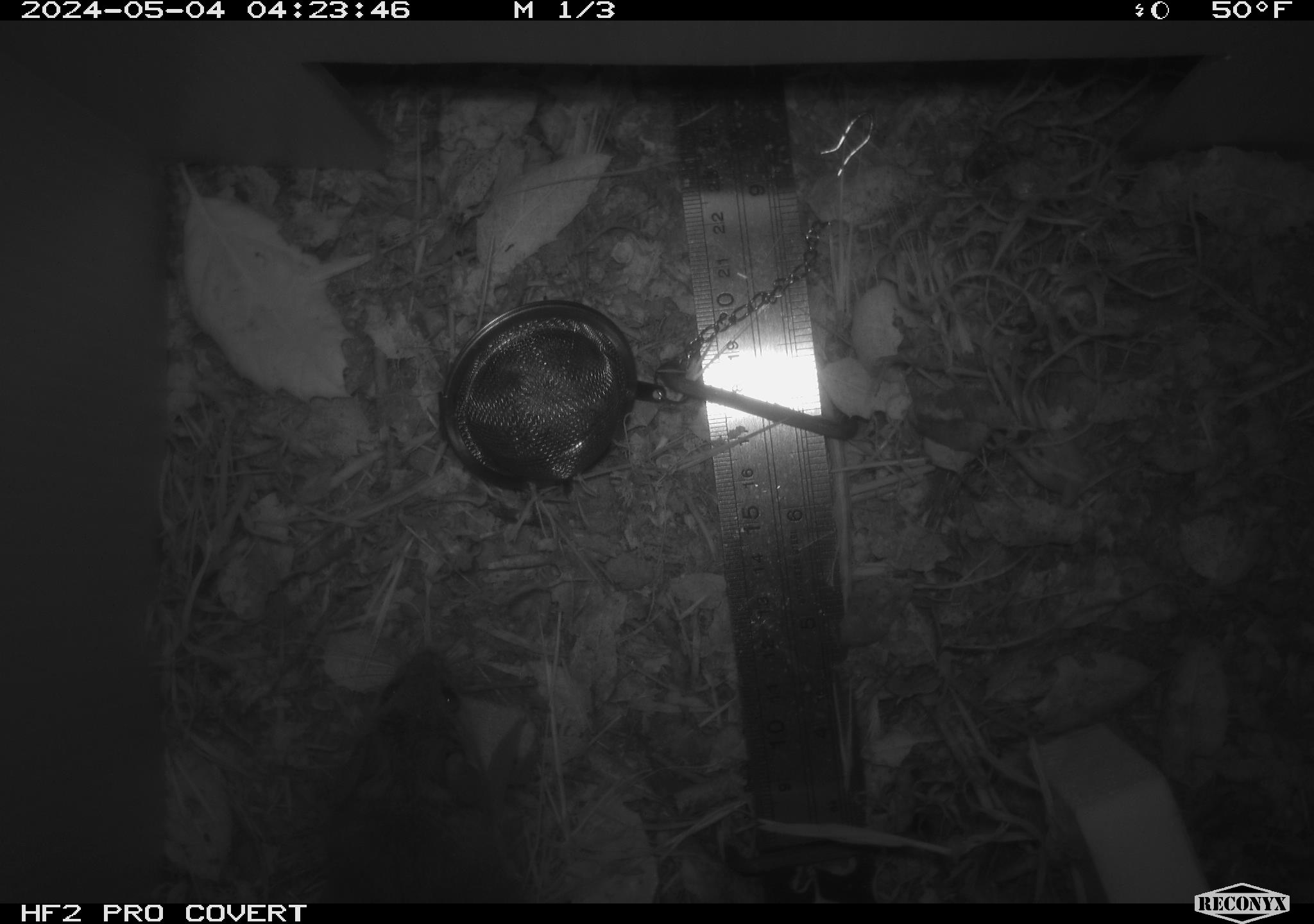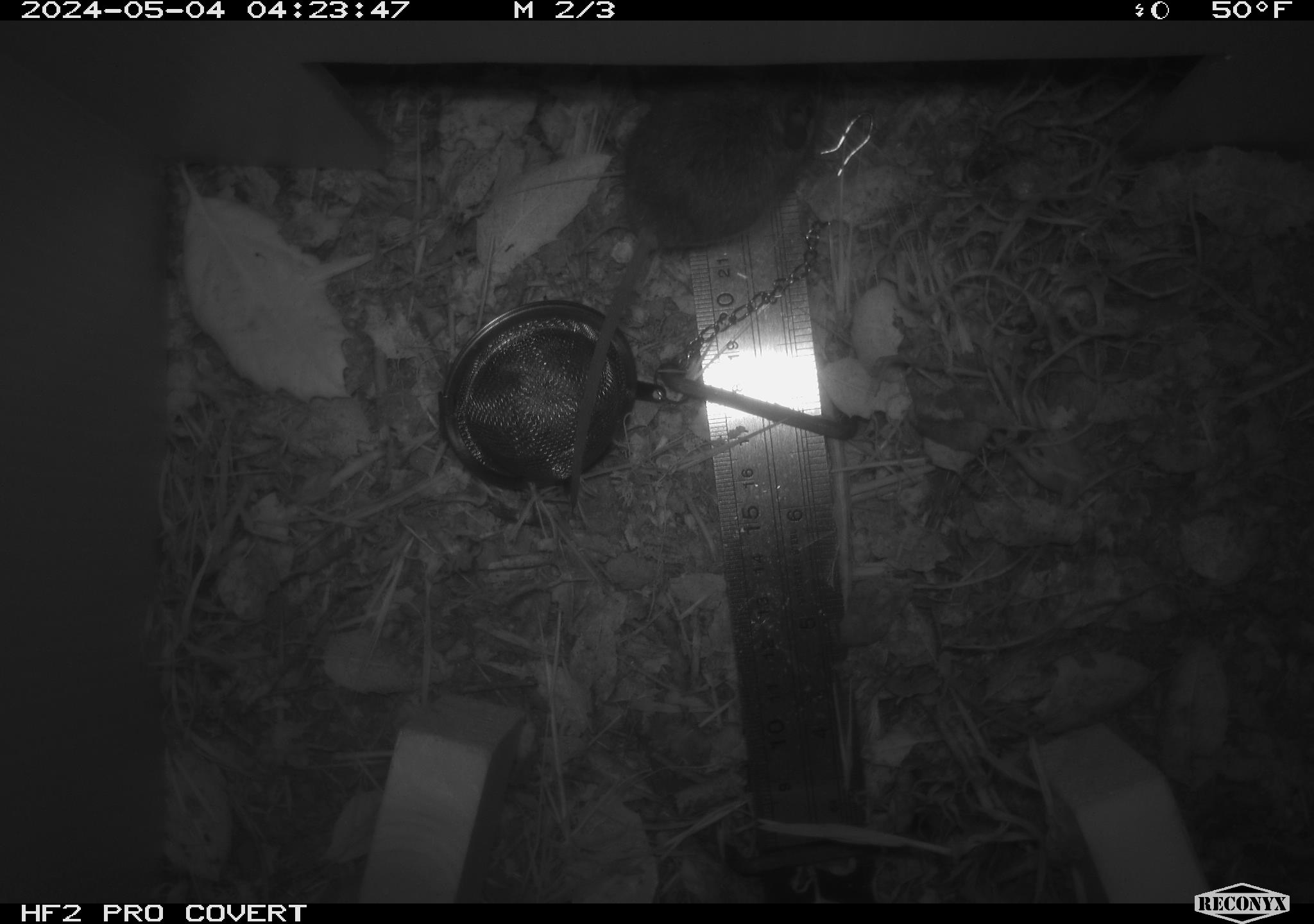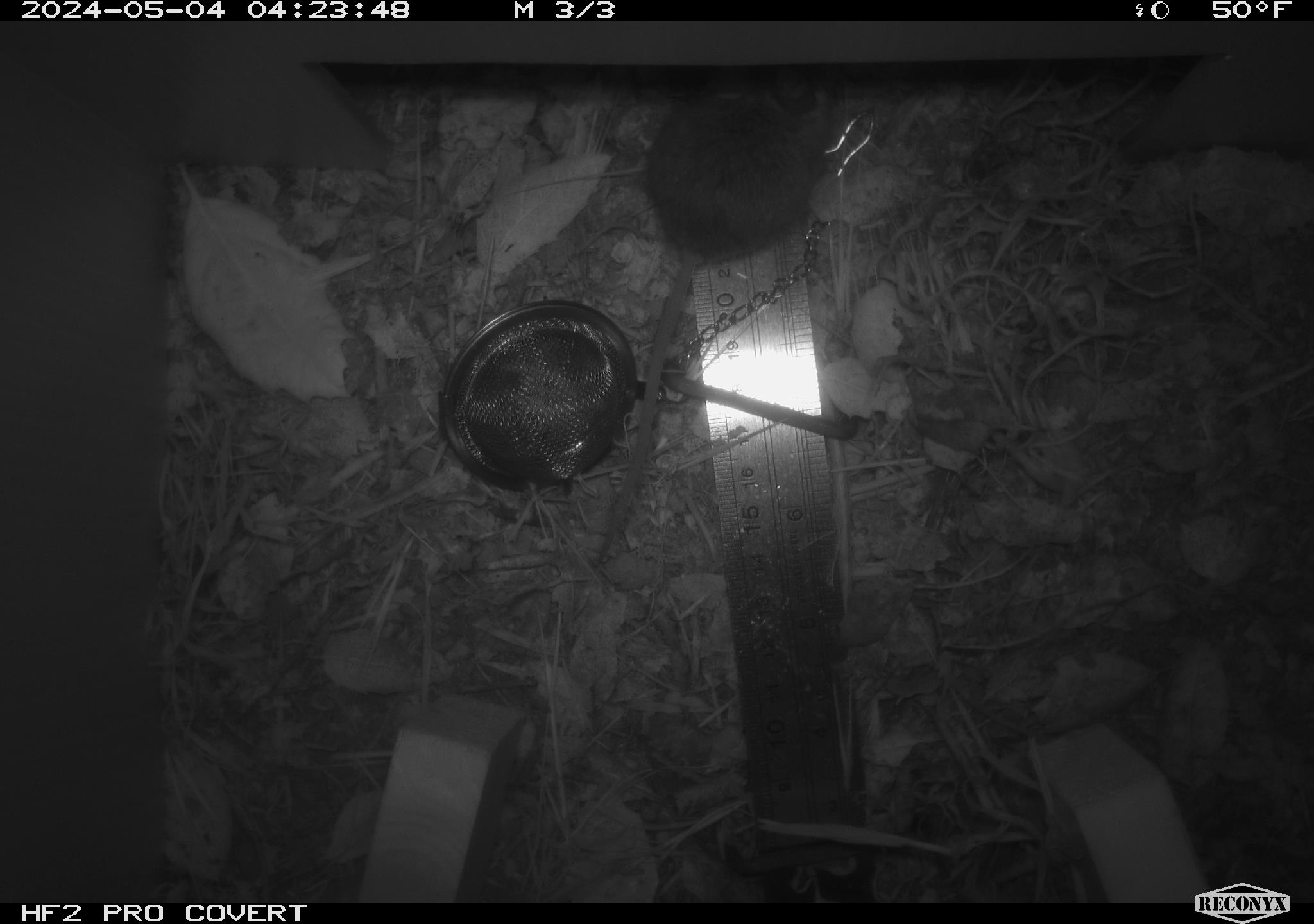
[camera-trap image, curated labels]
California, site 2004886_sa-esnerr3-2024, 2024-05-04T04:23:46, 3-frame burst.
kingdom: Animalia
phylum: Chordata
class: Mammalia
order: Rodentia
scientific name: Rodentia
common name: rodent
Rodent (Rodentia).